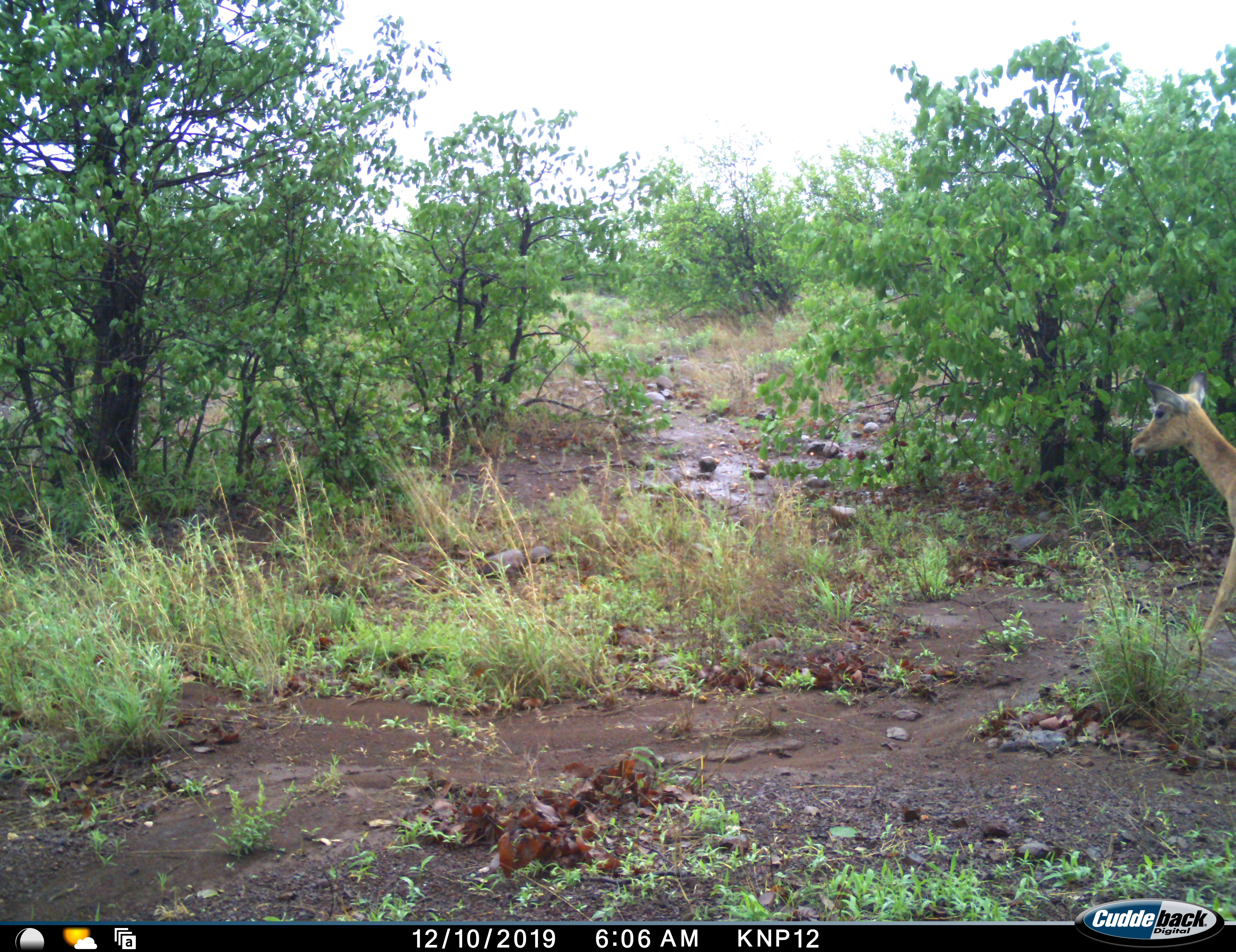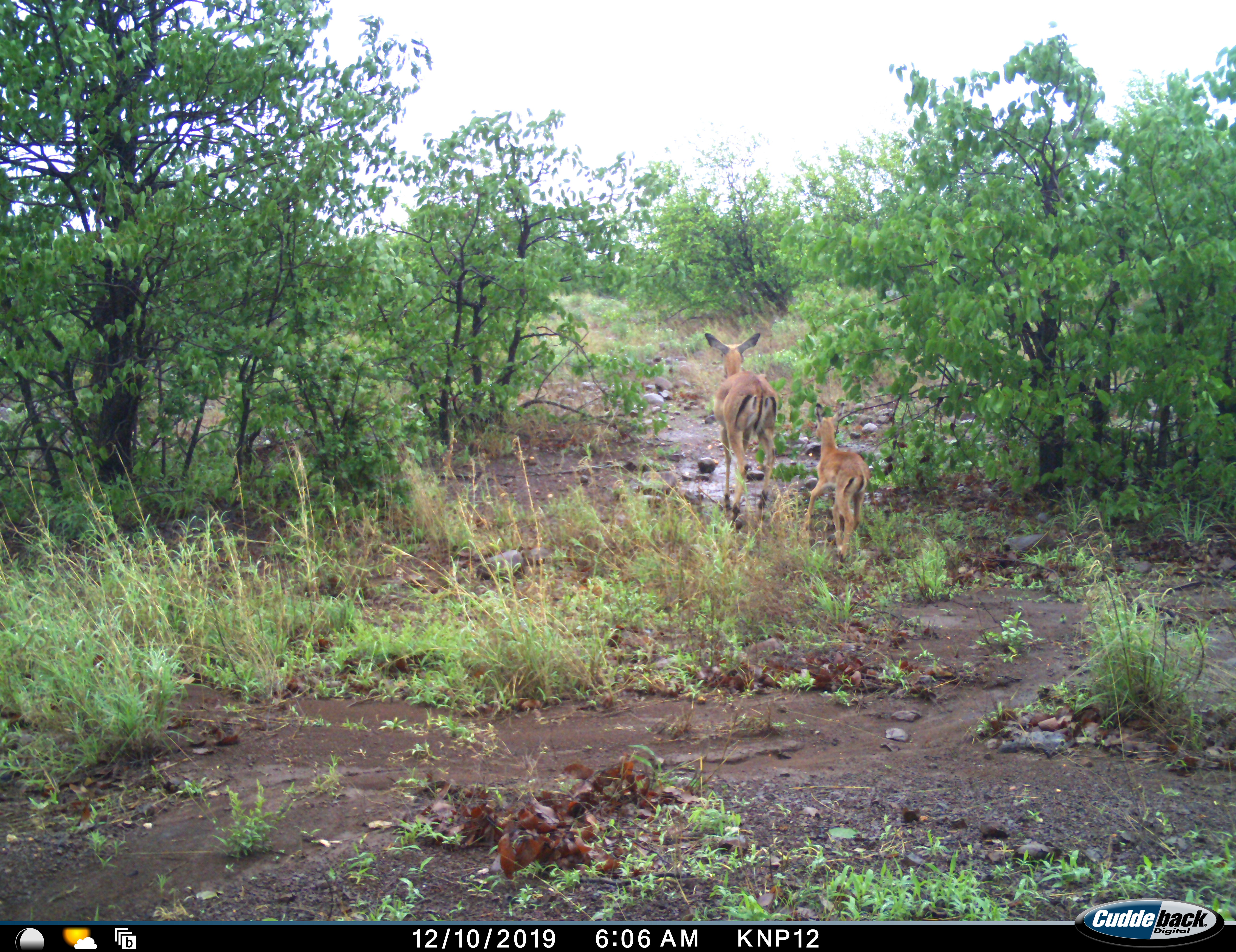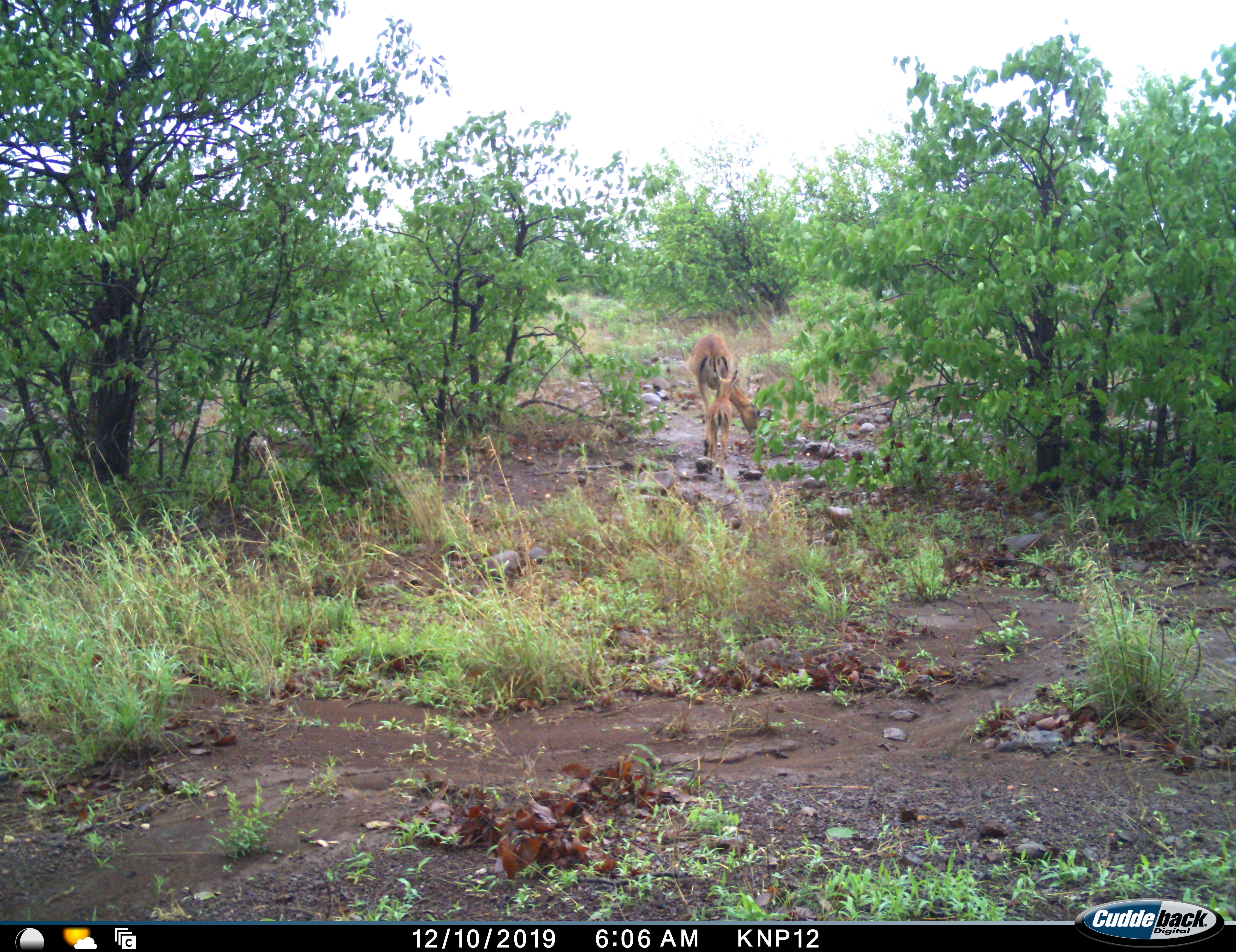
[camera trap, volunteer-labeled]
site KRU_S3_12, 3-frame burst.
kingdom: Animalia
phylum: Chordata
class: Mammalia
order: Artiodactyla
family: Bovidae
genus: Aepyceros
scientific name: Aepyceros melampus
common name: impala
Impala (Aepyceros melampus), count 2. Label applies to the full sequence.